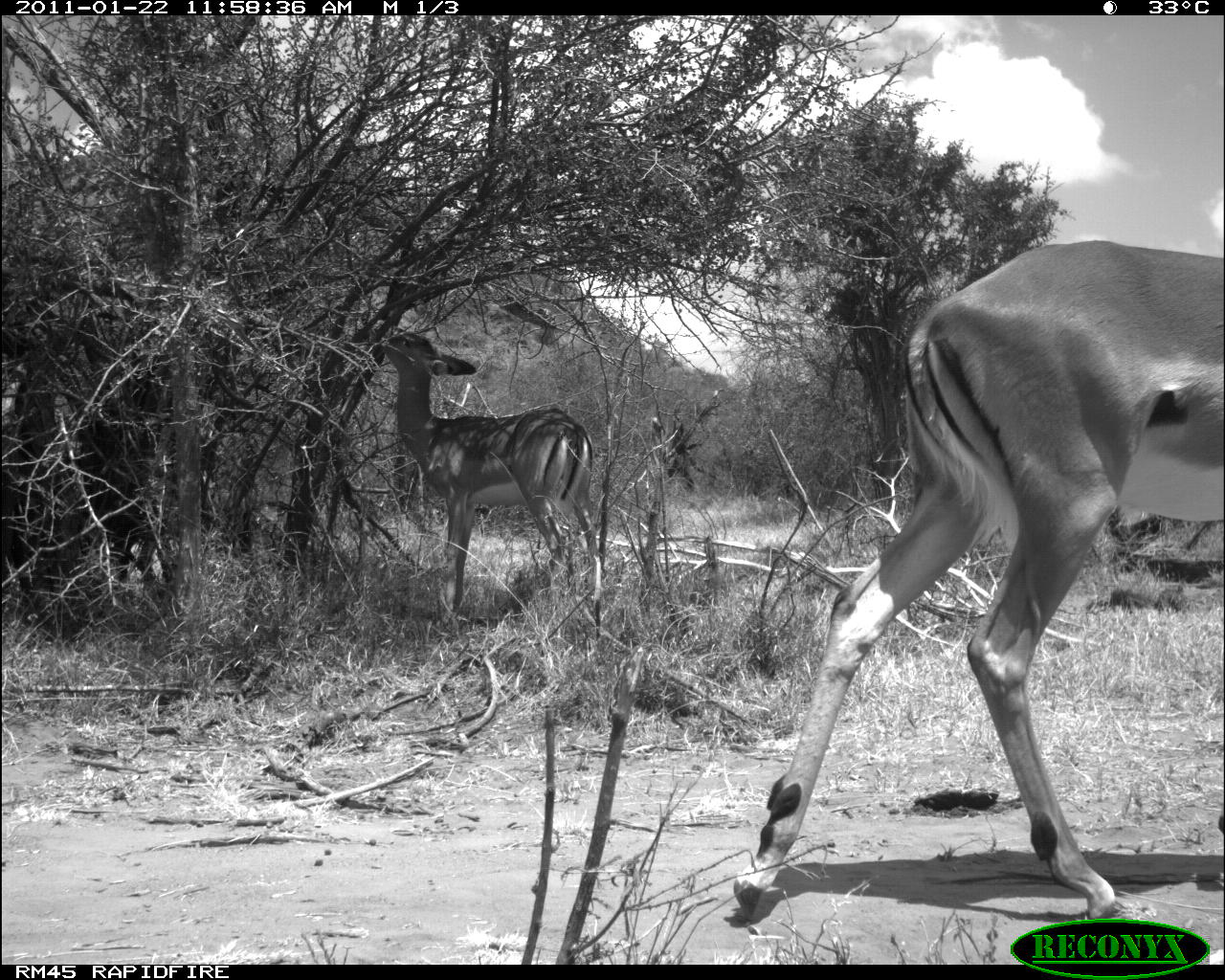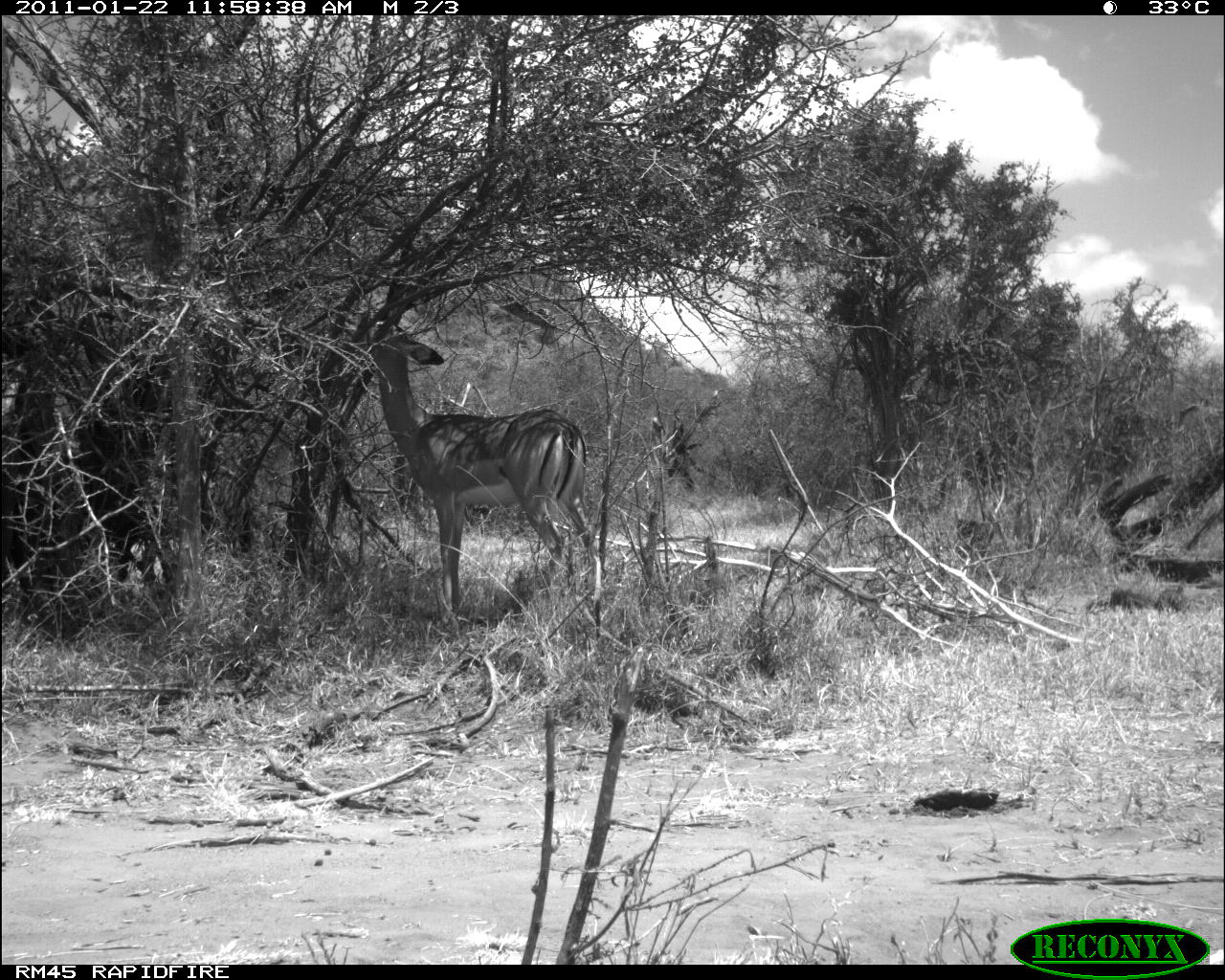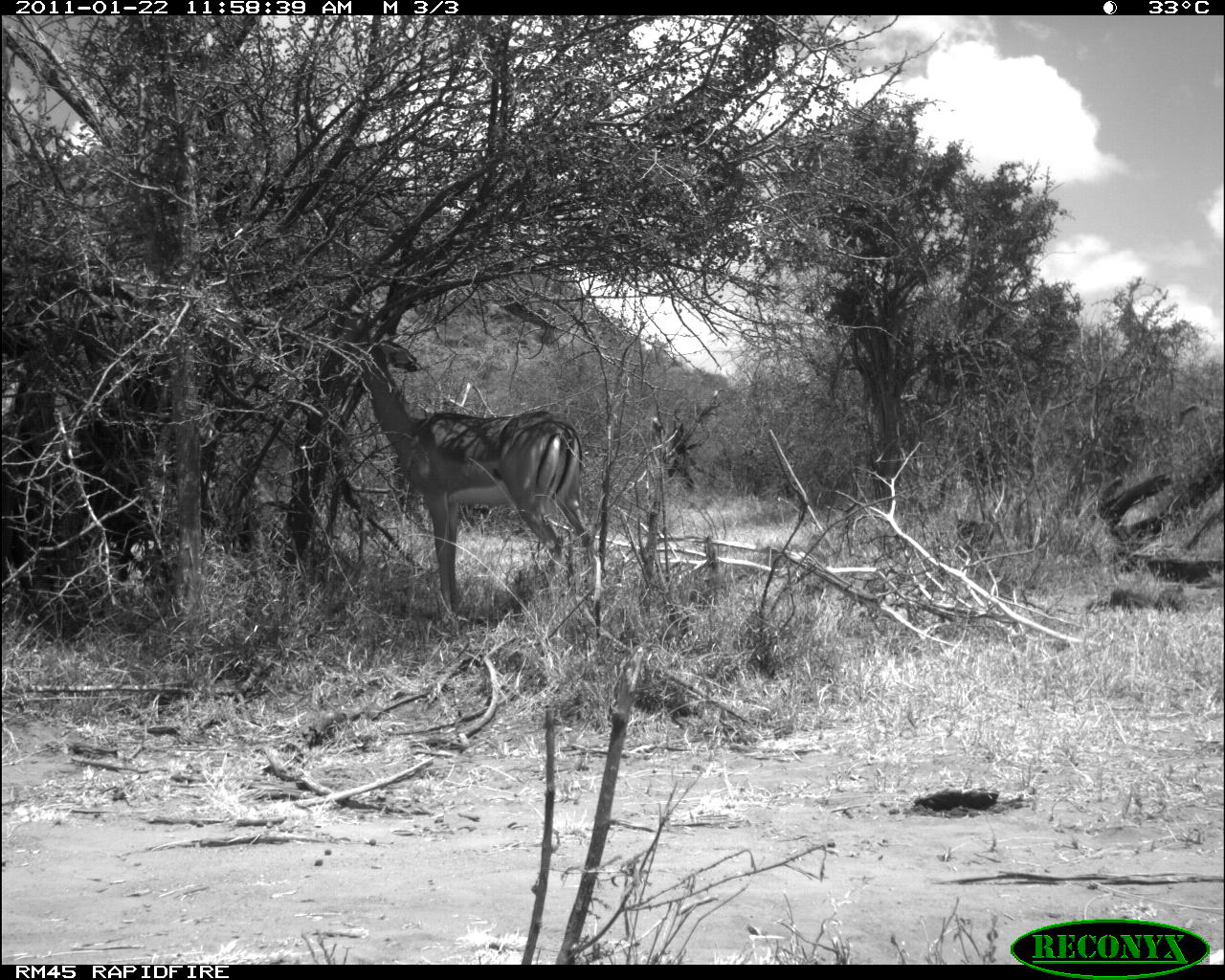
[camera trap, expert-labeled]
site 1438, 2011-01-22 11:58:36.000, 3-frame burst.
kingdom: Animalia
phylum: Chordata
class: Mammalia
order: Artiodactyla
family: Bovidae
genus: Aepyceros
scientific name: Aepyceros melampus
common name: impala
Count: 2.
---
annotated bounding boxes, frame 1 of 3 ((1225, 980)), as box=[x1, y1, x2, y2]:
aepyceros melampus: box=[728, 234, 1222, 919]; box=[367, 316, 597, 613]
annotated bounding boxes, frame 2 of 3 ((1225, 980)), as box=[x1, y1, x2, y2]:
aepyceros melampus: box=[338, 312, 602, 625]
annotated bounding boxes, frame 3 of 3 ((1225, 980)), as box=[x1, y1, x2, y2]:
aepyceros melampus: box=[334, 307, 596, 620]